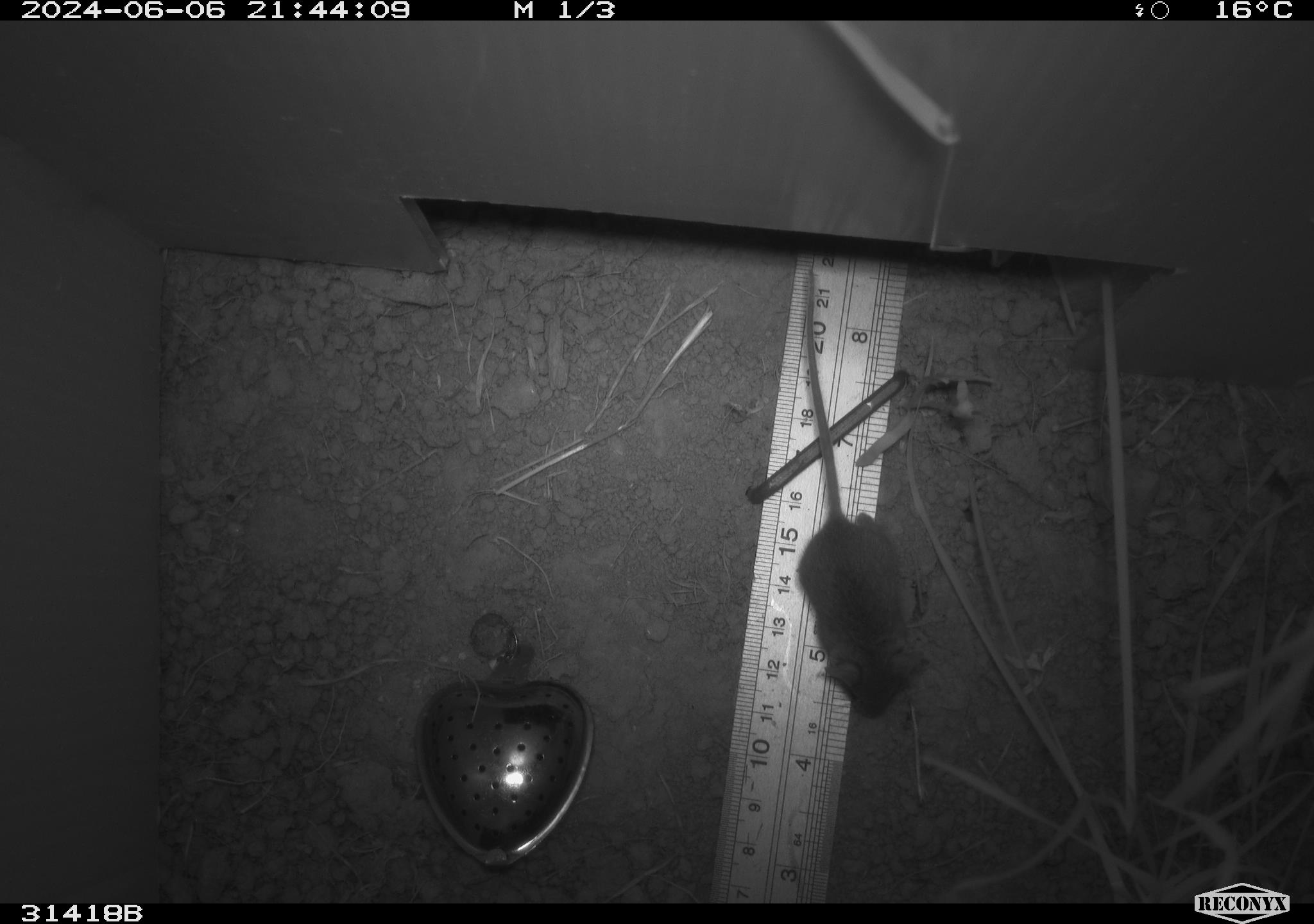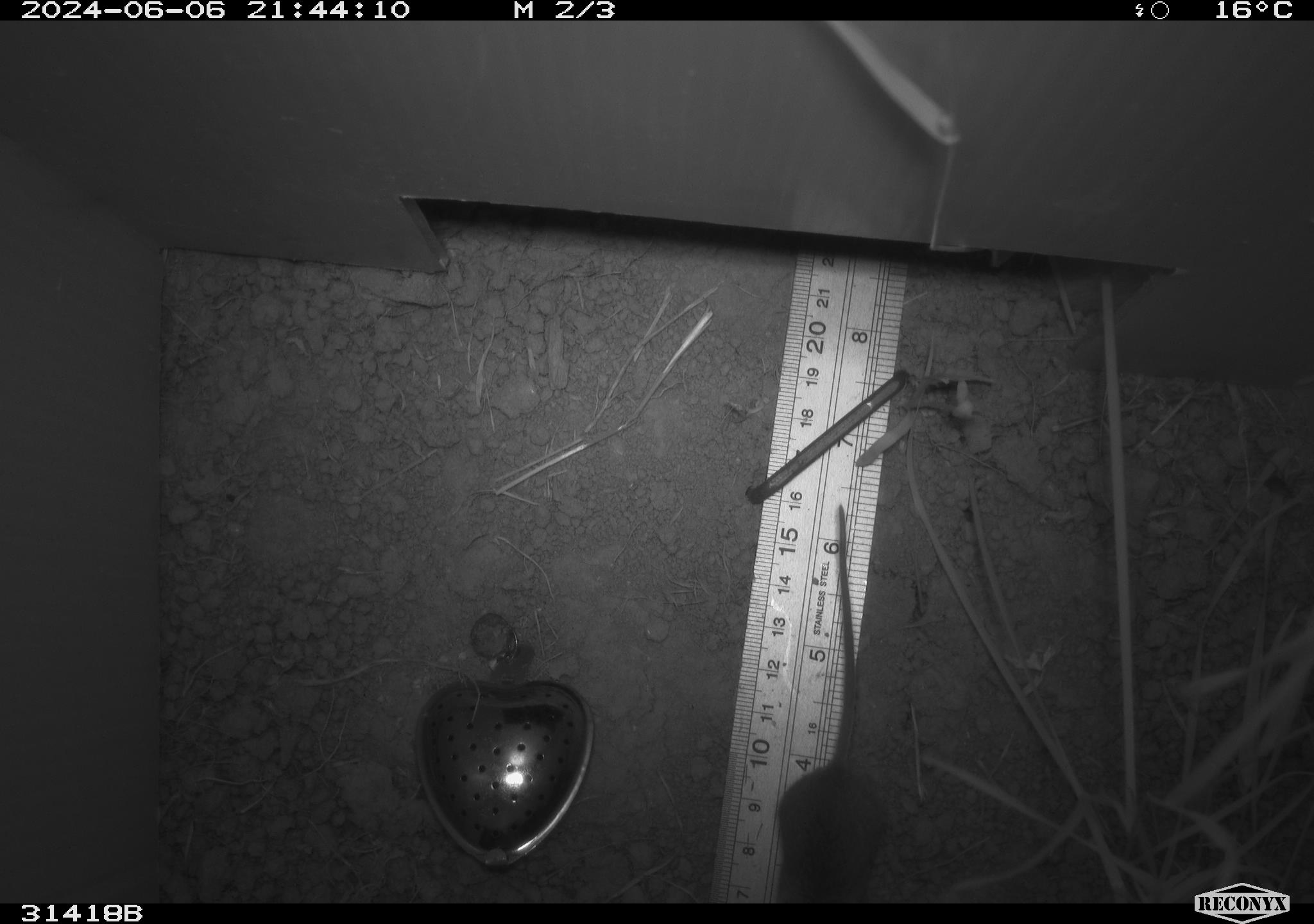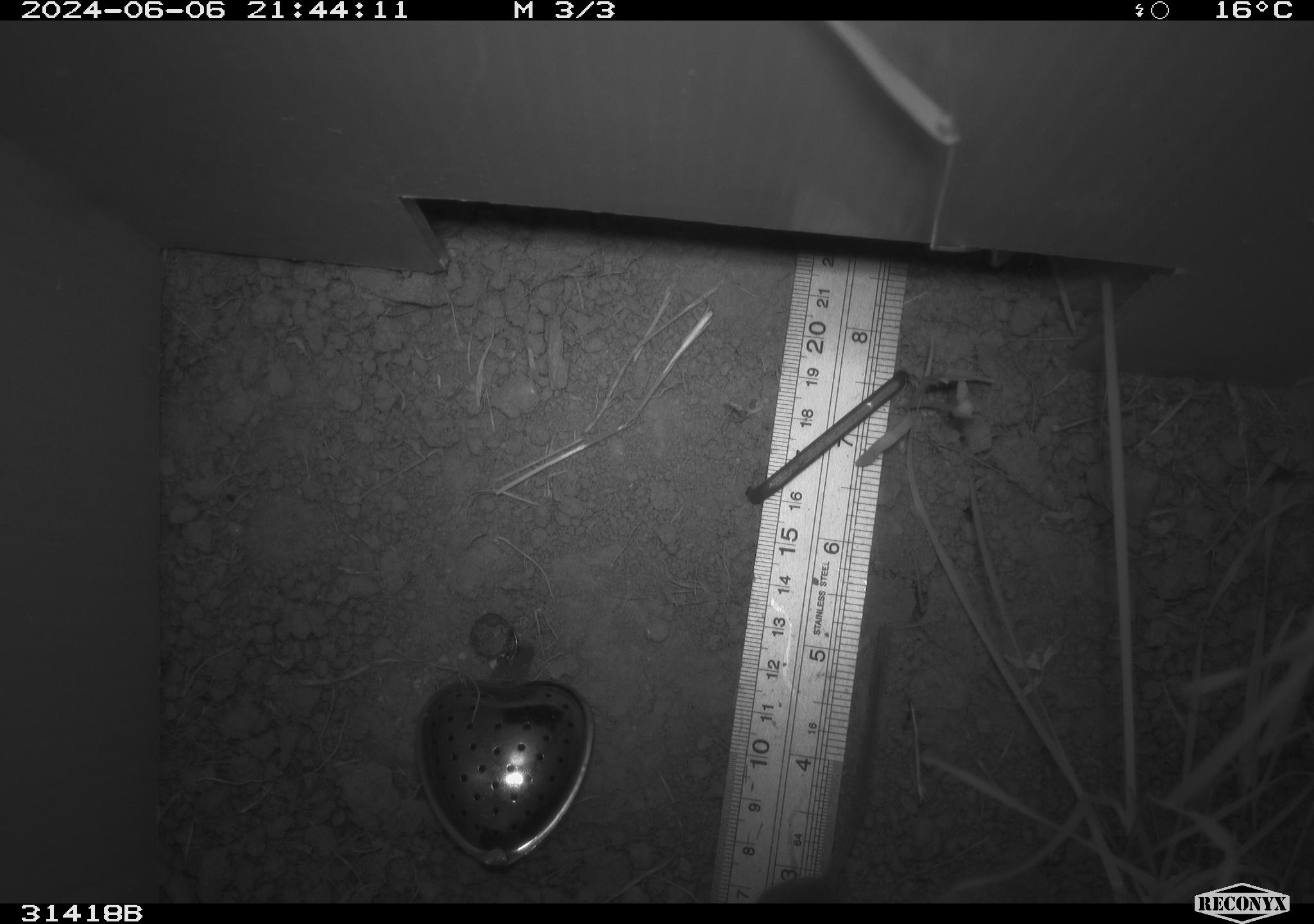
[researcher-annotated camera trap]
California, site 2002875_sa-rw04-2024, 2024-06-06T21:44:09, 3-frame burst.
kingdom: Animalia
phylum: Chordata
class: Mammalia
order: Rodentia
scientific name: Rodentia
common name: mouse species